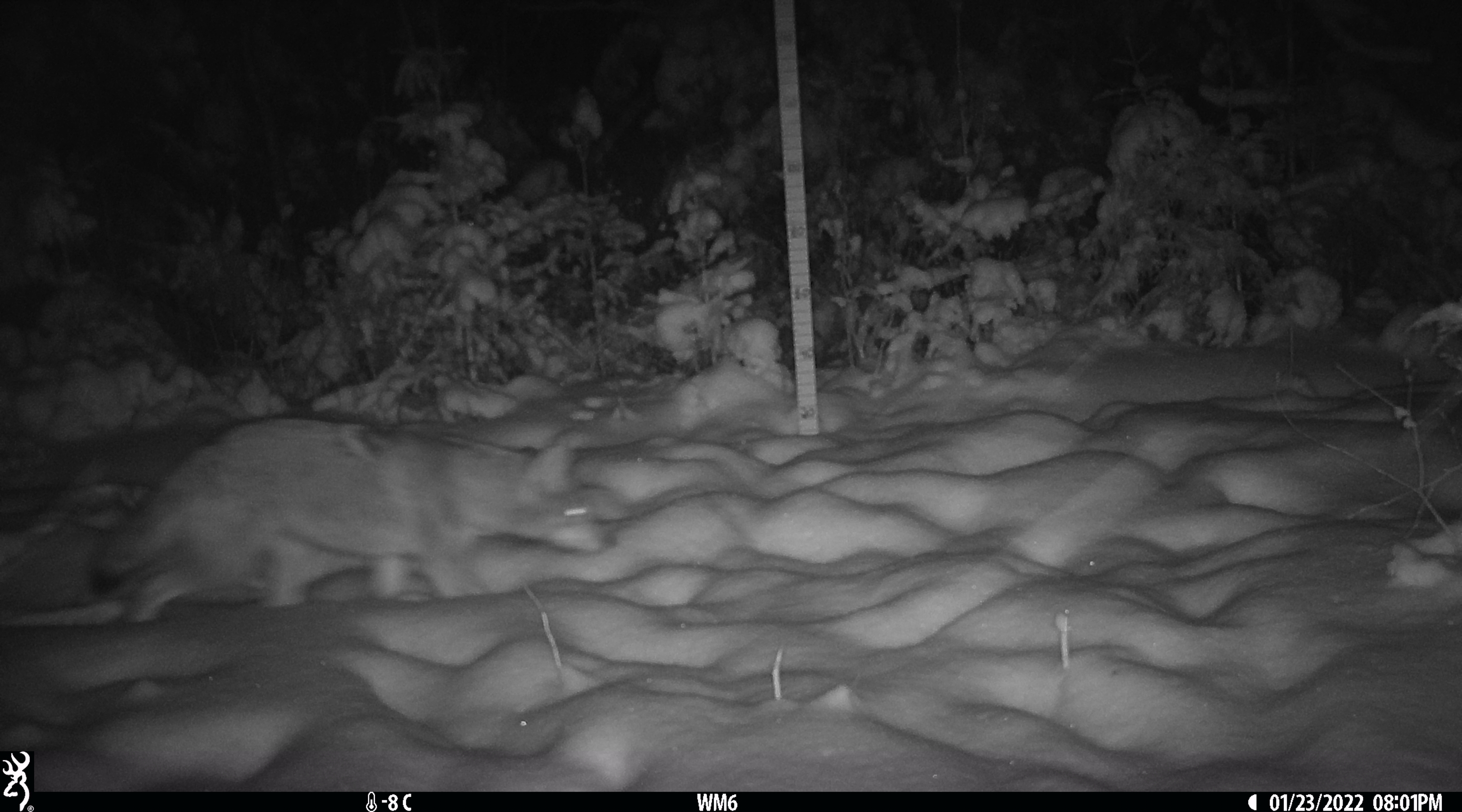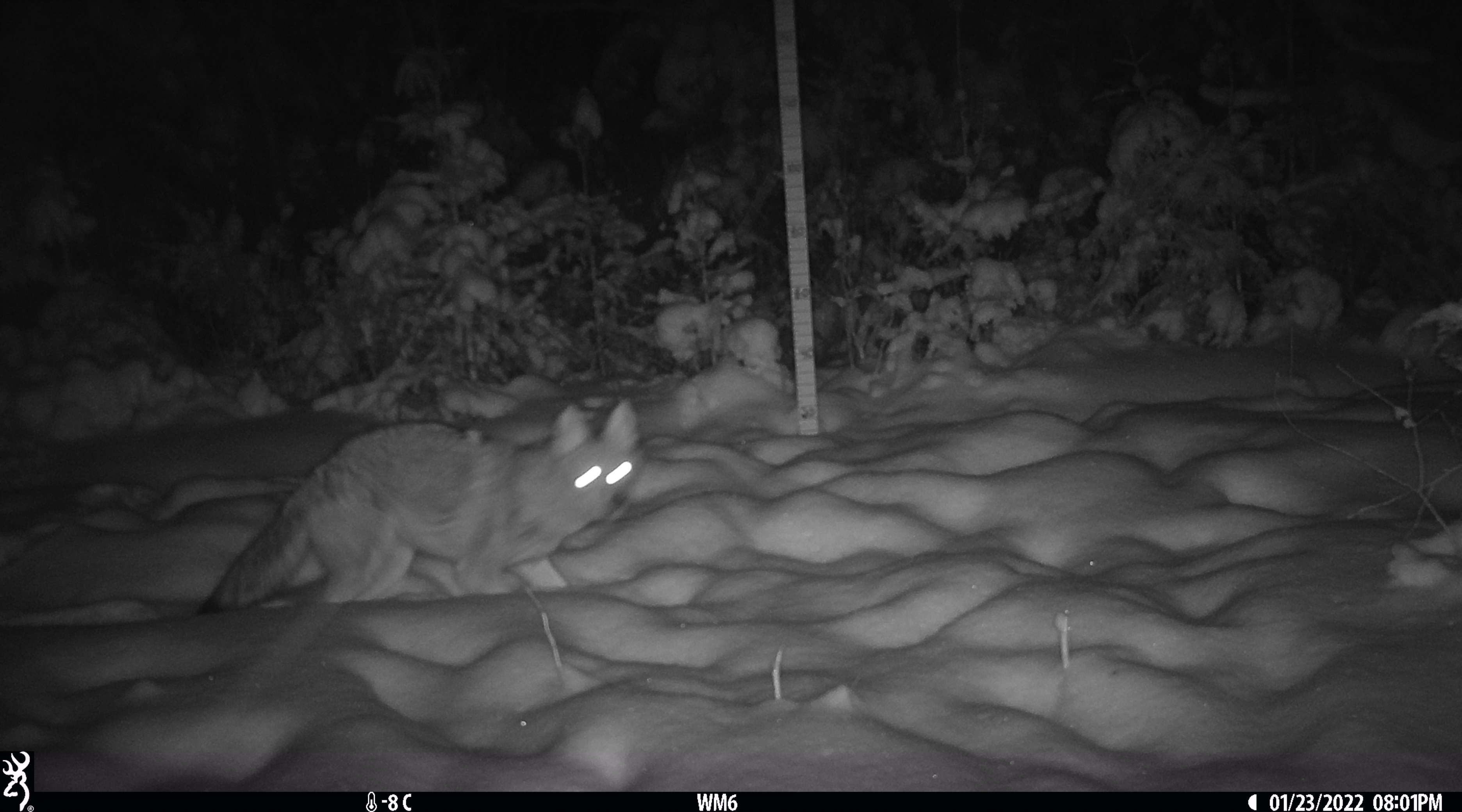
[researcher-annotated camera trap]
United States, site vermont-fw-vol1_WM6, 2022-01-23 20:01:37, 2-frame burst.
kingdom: Animalia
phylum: Chordata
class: Mammalia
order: Carnivora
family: Canidae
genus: Canis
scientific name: Canis latrans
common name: coyote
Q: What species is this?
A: Coyote (Canis latrans).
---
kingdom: Animalia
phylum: Chordata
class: Mammalia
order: Lagomorpha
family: Leporidae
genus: Lepus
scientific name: Lepus americanus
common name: snowshoe hare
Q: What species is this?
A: Snowshoe hare (Lepus americanus).